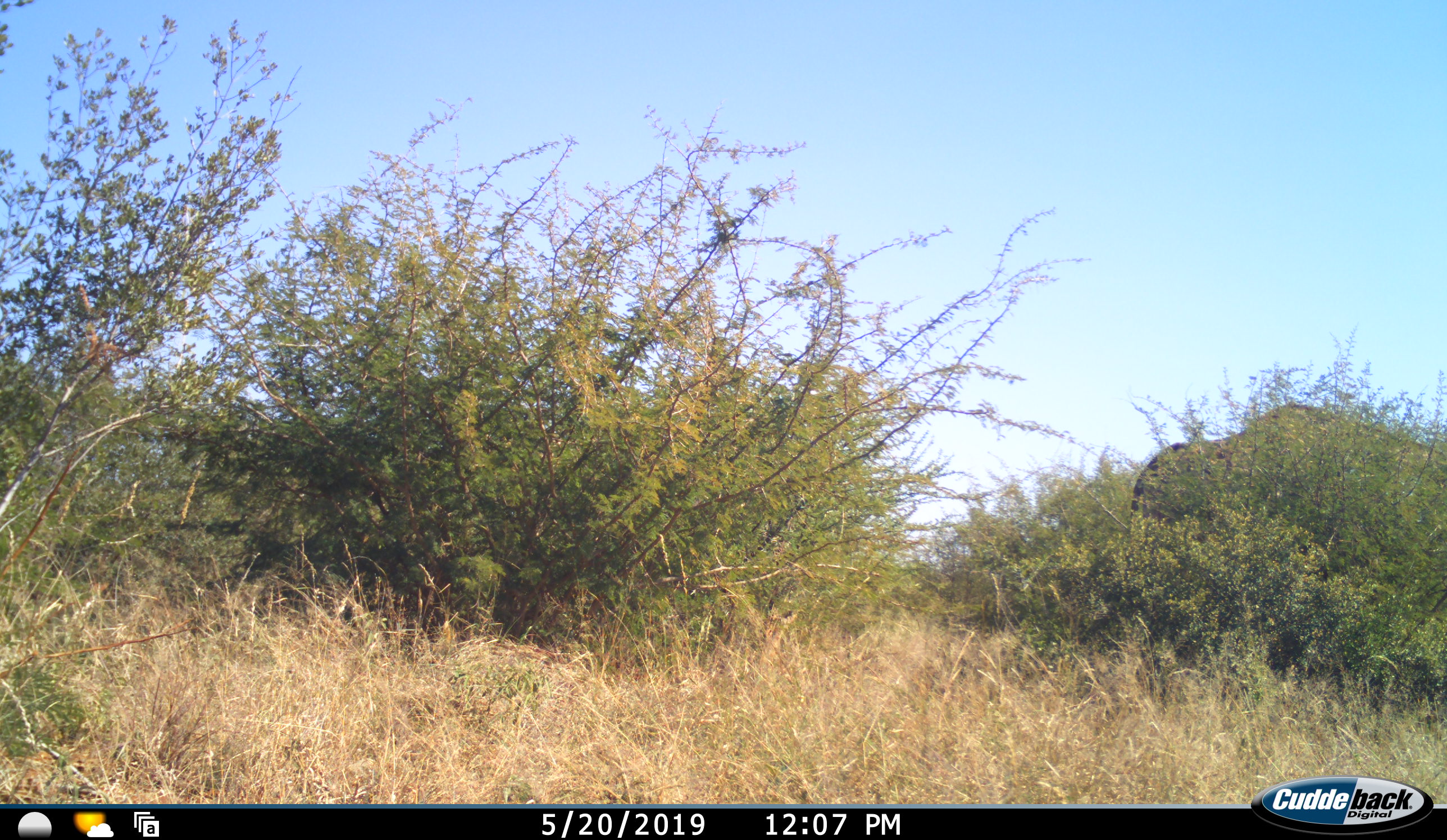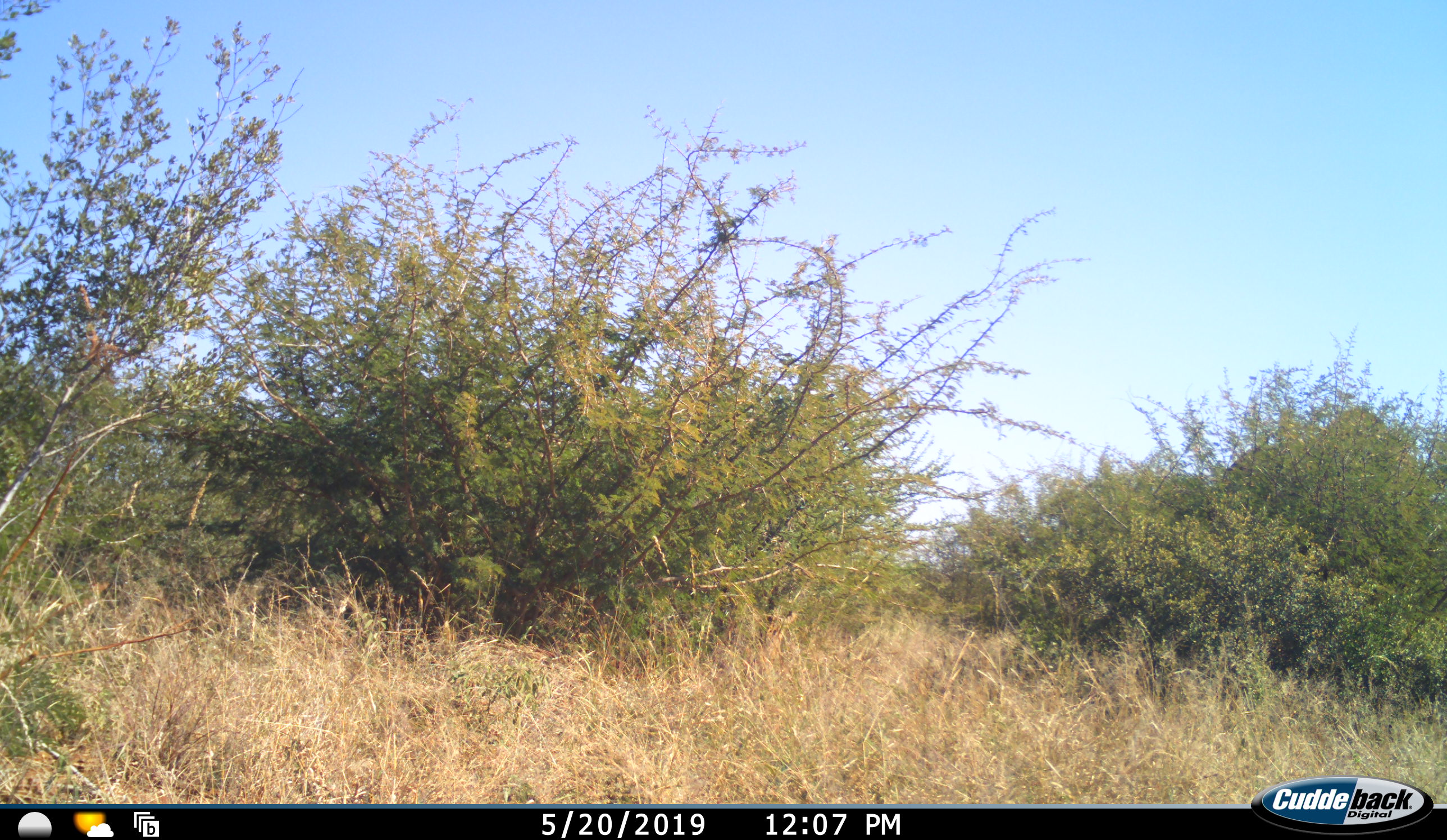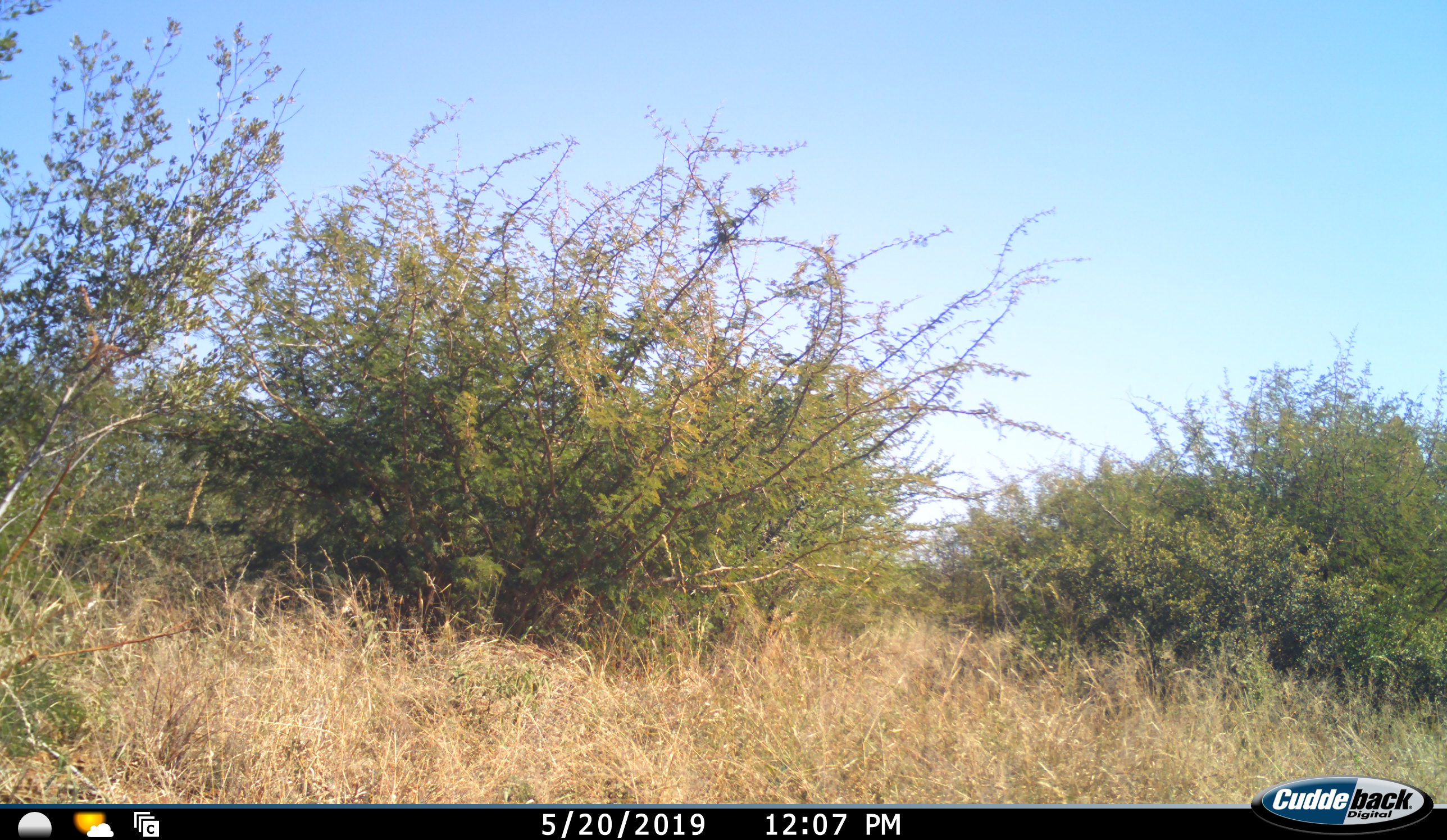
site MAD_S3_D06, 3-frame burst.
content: unidentified animal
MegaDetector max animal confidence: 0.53